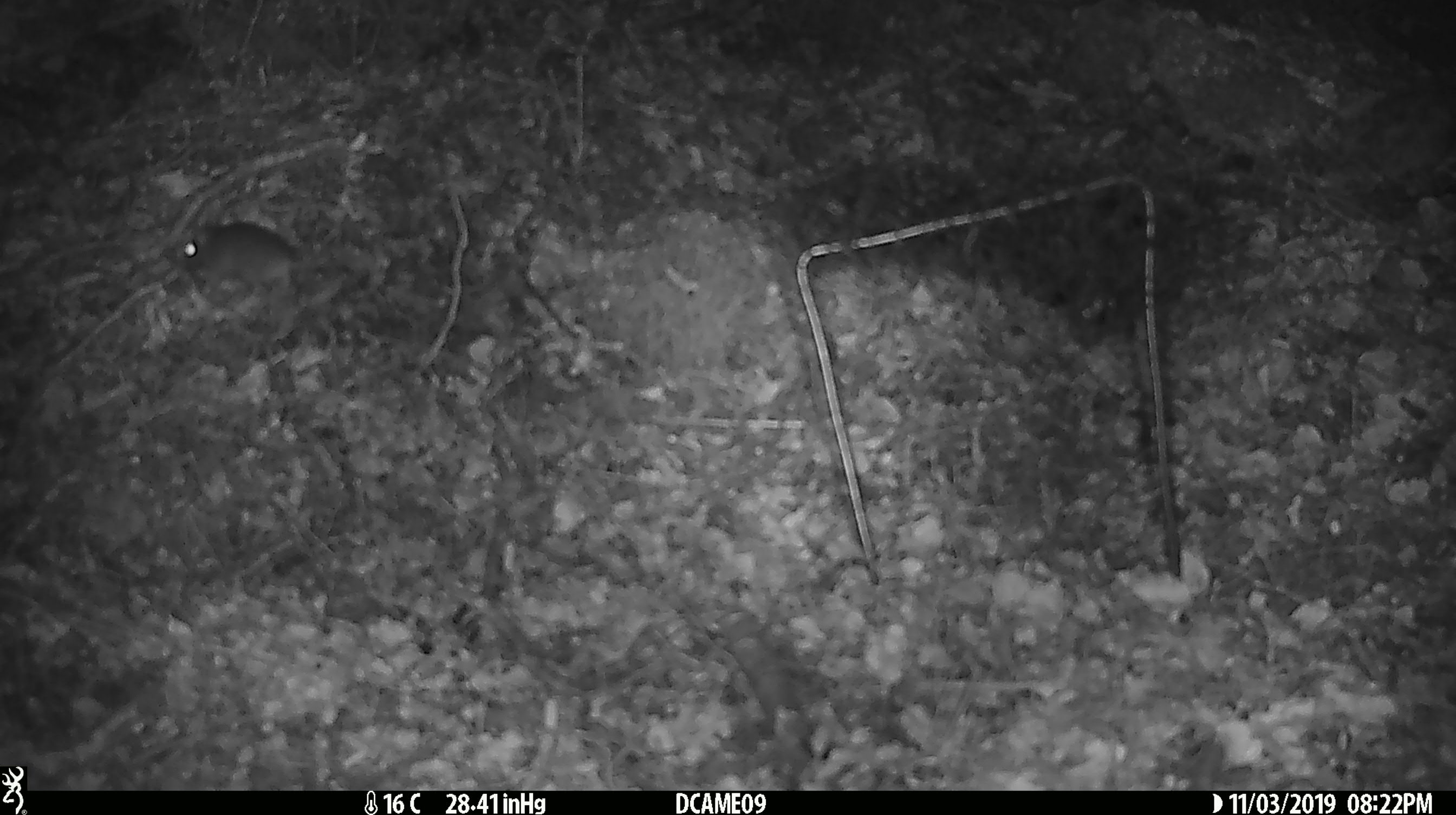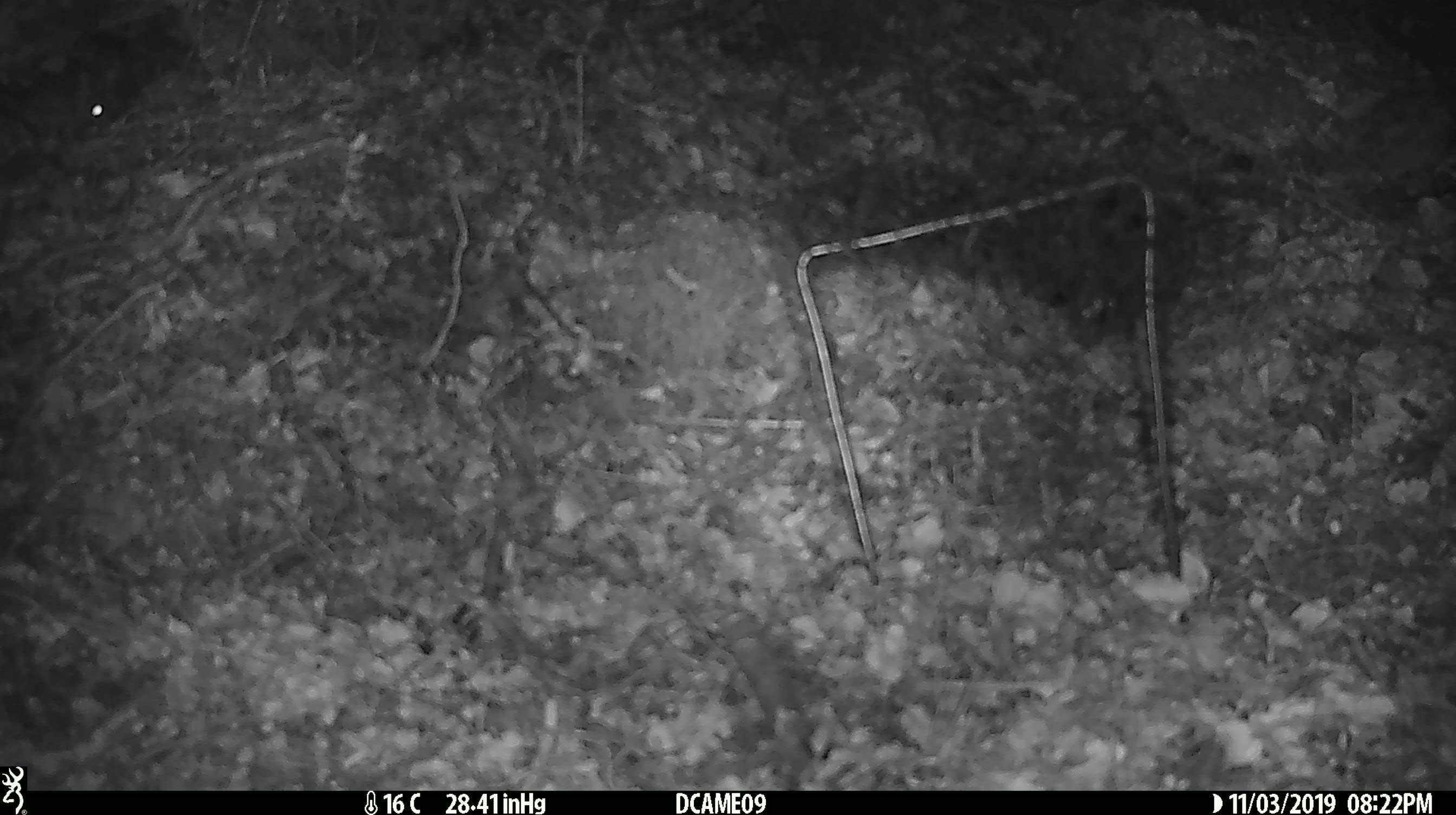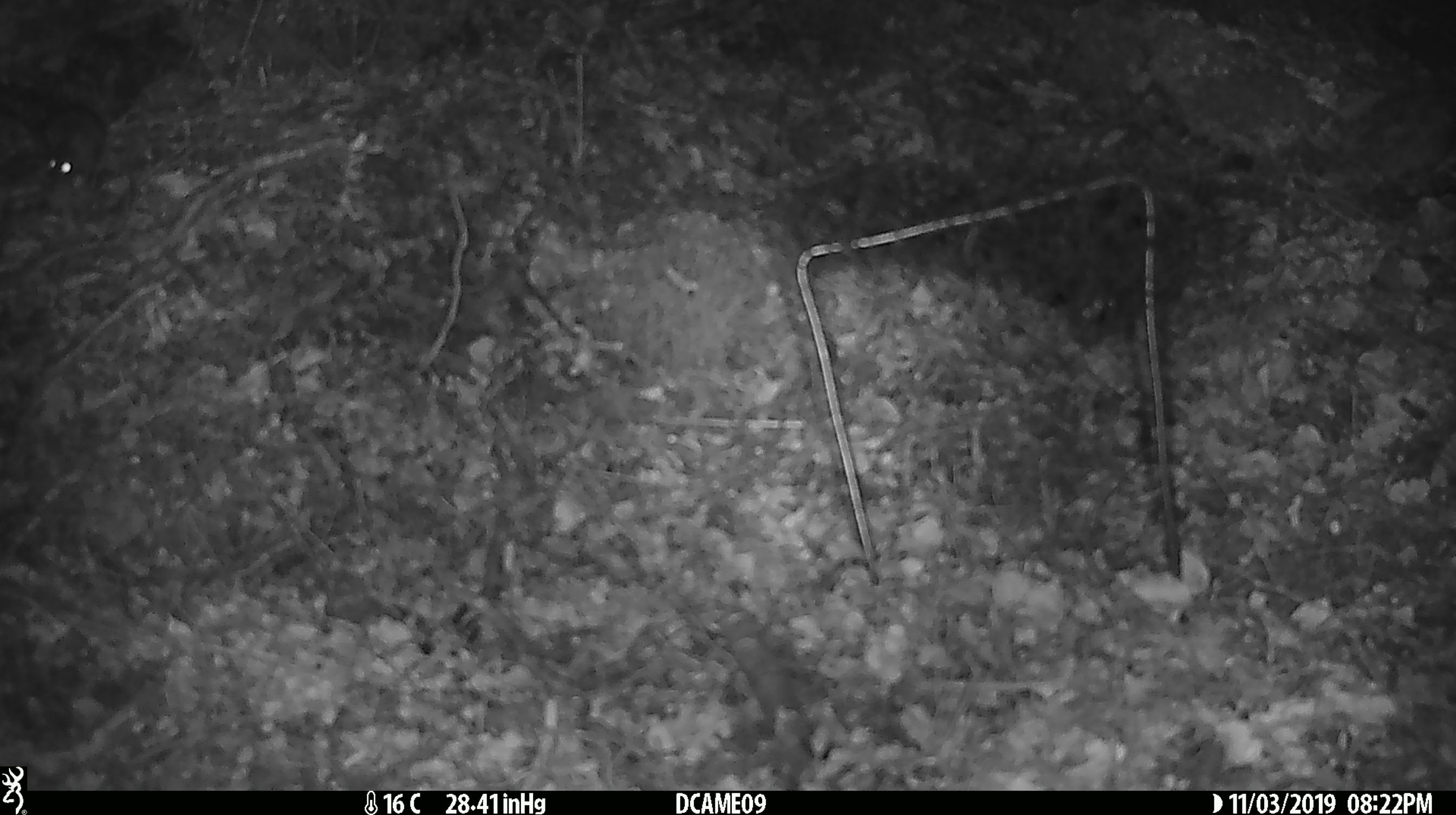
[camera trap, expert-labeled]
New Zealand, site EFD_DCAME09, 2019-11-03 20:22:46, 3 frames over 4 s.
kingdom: Animalia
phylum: Chordata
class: Mammalia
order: Rodentia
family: Muridae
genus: Mus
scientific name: Mus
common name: mouse